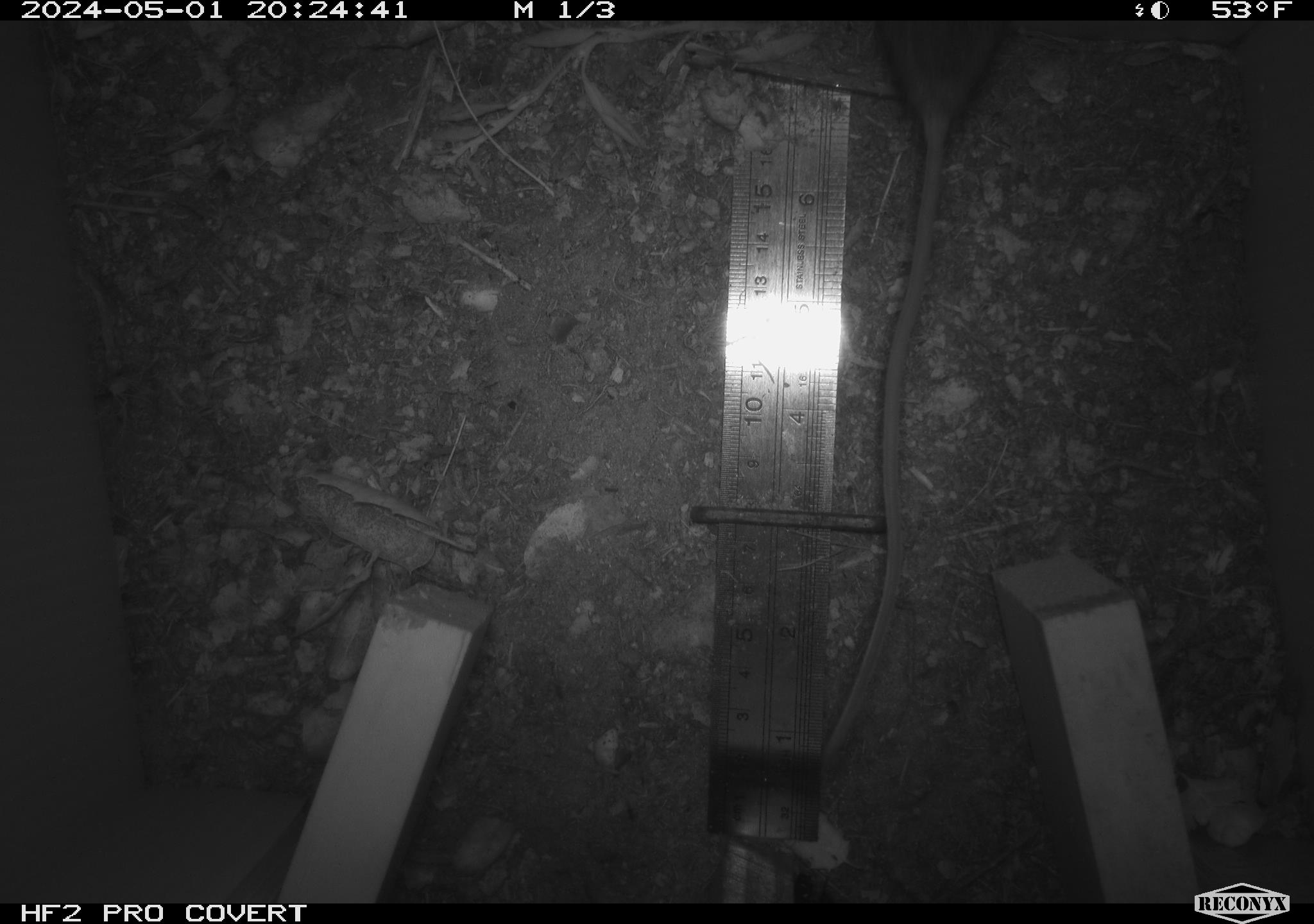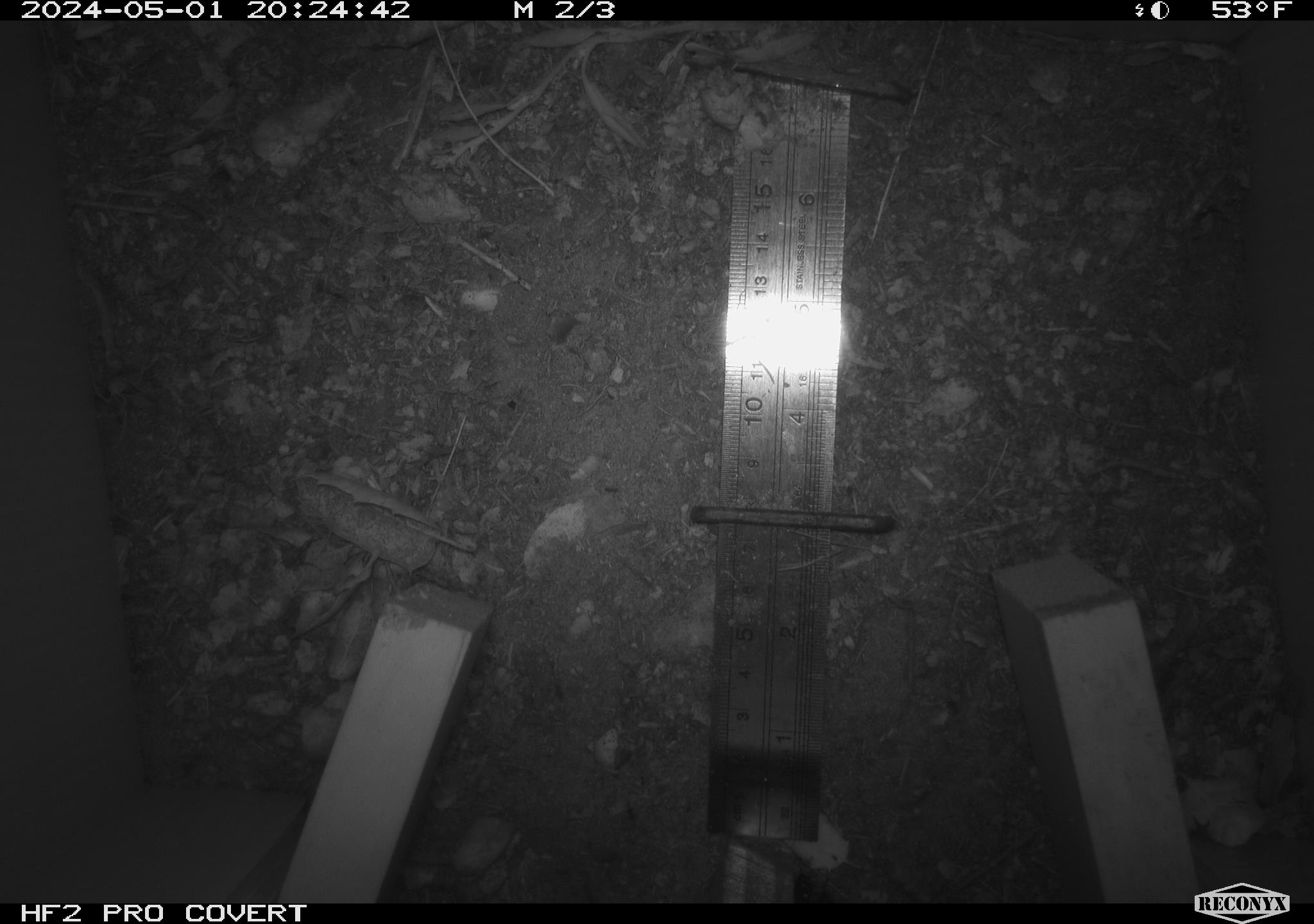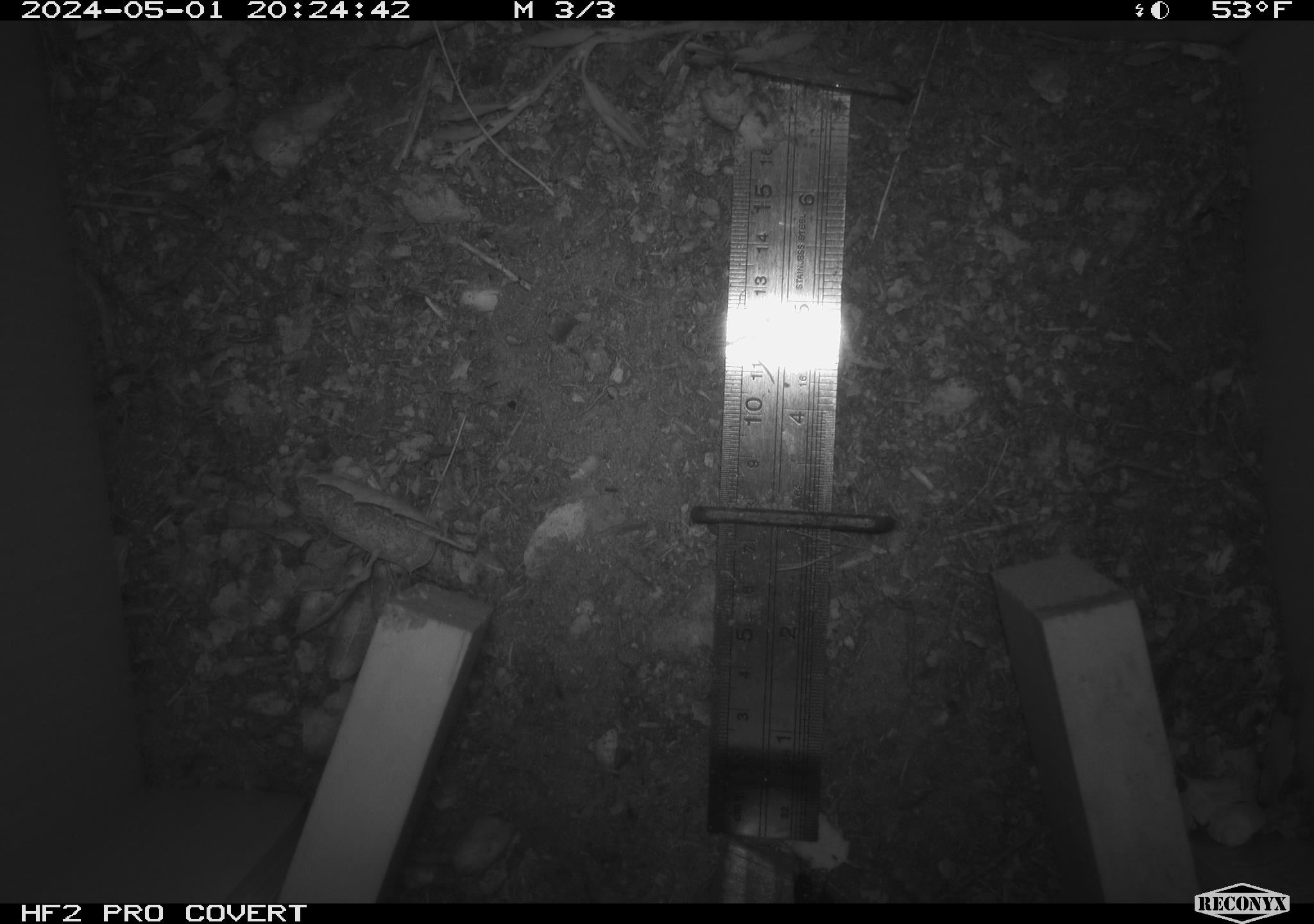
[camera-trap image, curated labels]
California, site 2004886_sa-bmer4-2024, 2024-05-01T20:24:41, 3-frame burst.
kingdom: Animalia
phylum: Chordata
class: Mammalia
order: Rodentia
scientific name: Rodentia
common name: mouse species